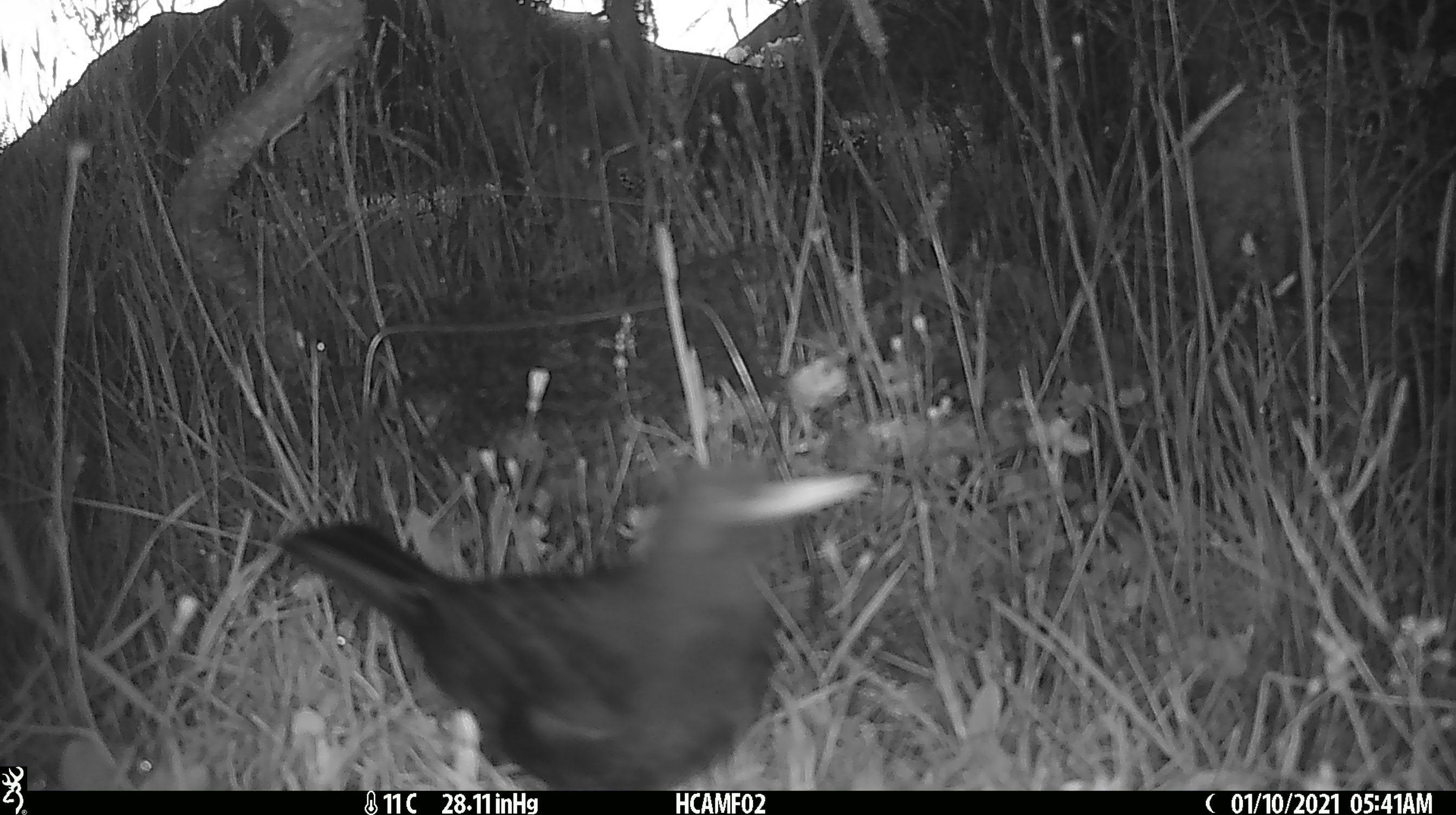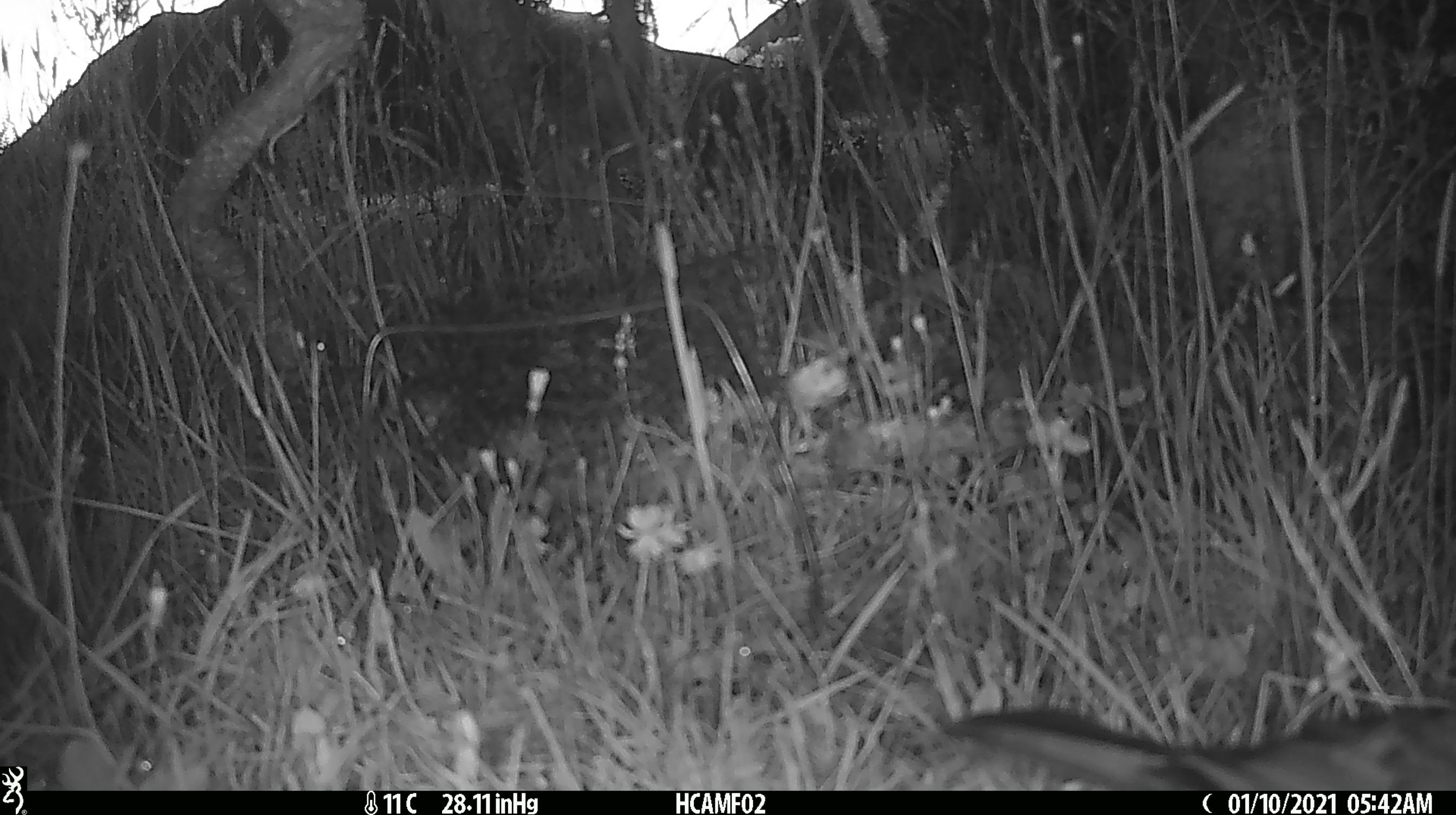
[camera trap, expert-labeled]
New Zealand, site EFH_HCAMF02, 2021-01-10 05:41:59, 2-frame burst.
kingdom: Animalia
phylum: Chordata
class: Aves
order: Passeriformes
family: Turdidae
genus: Turdus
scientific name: Turdus merula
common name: eurasian blackbird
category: blackbird